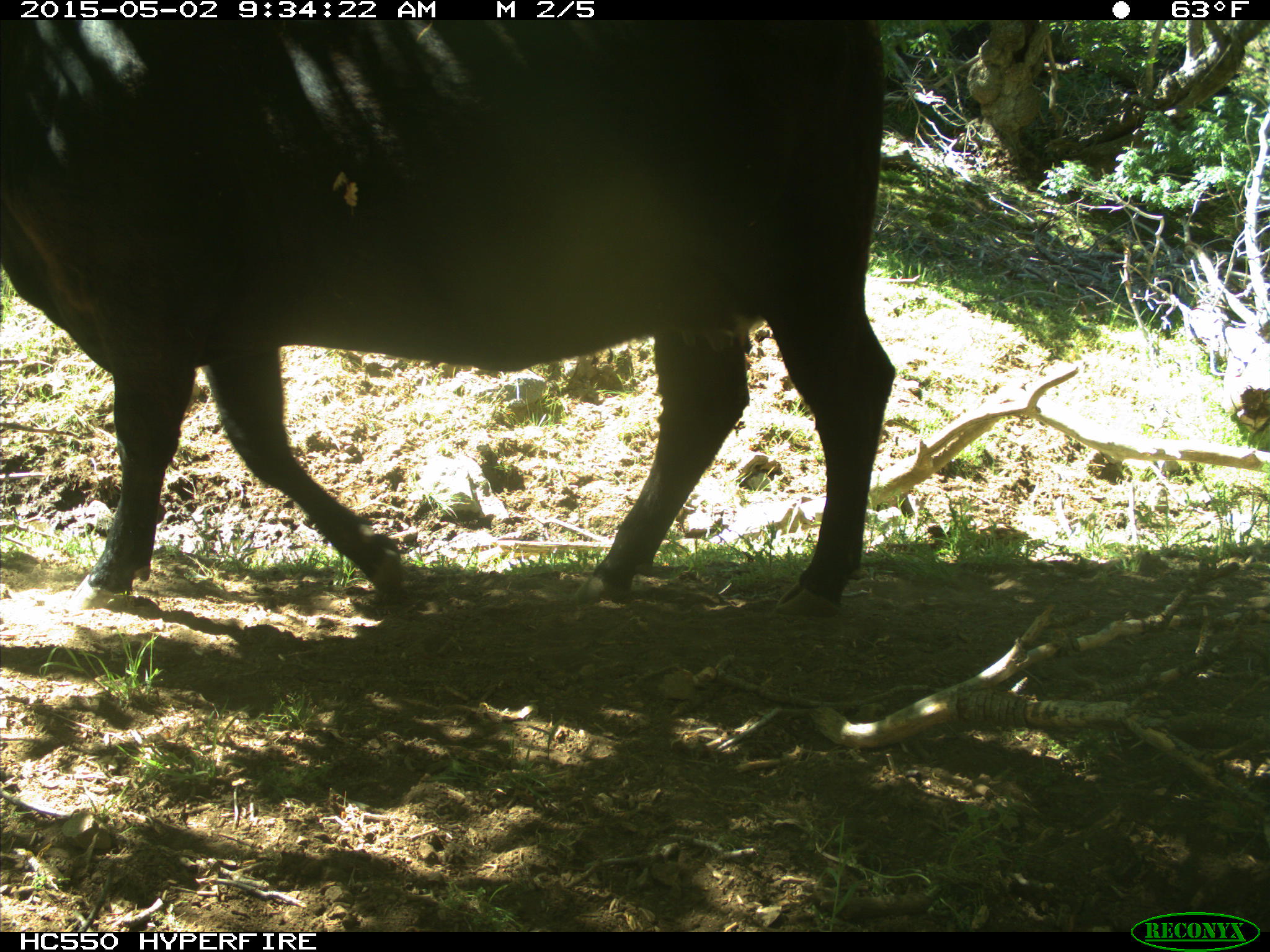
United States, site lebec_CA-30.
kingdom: Animalia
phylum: Chordata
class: Mammalia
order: Artiodactyla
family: Bovidae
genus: Bos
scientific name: Bos taurus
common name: domestic cow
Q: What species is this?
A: Bos taurus (domestic cow).